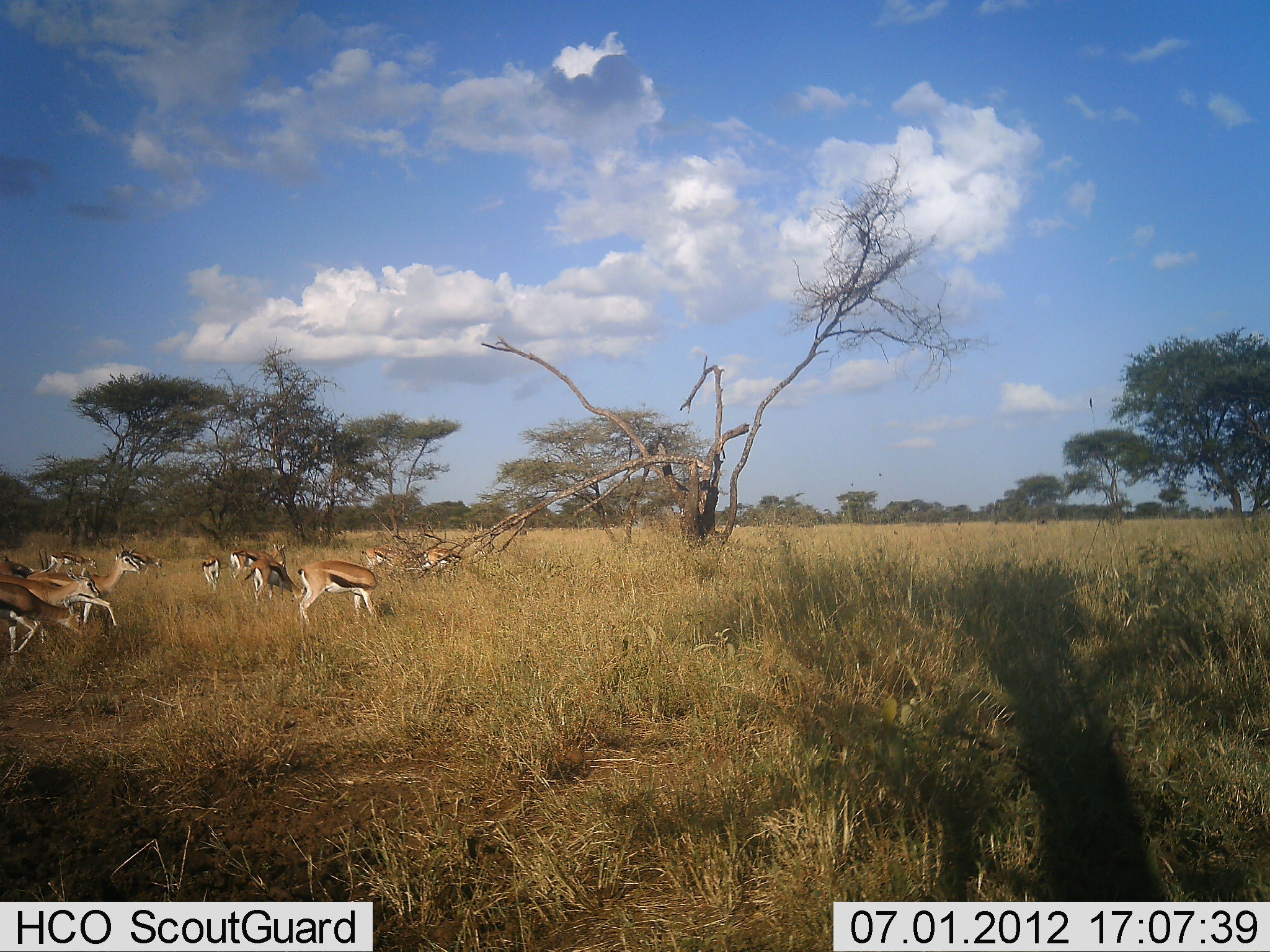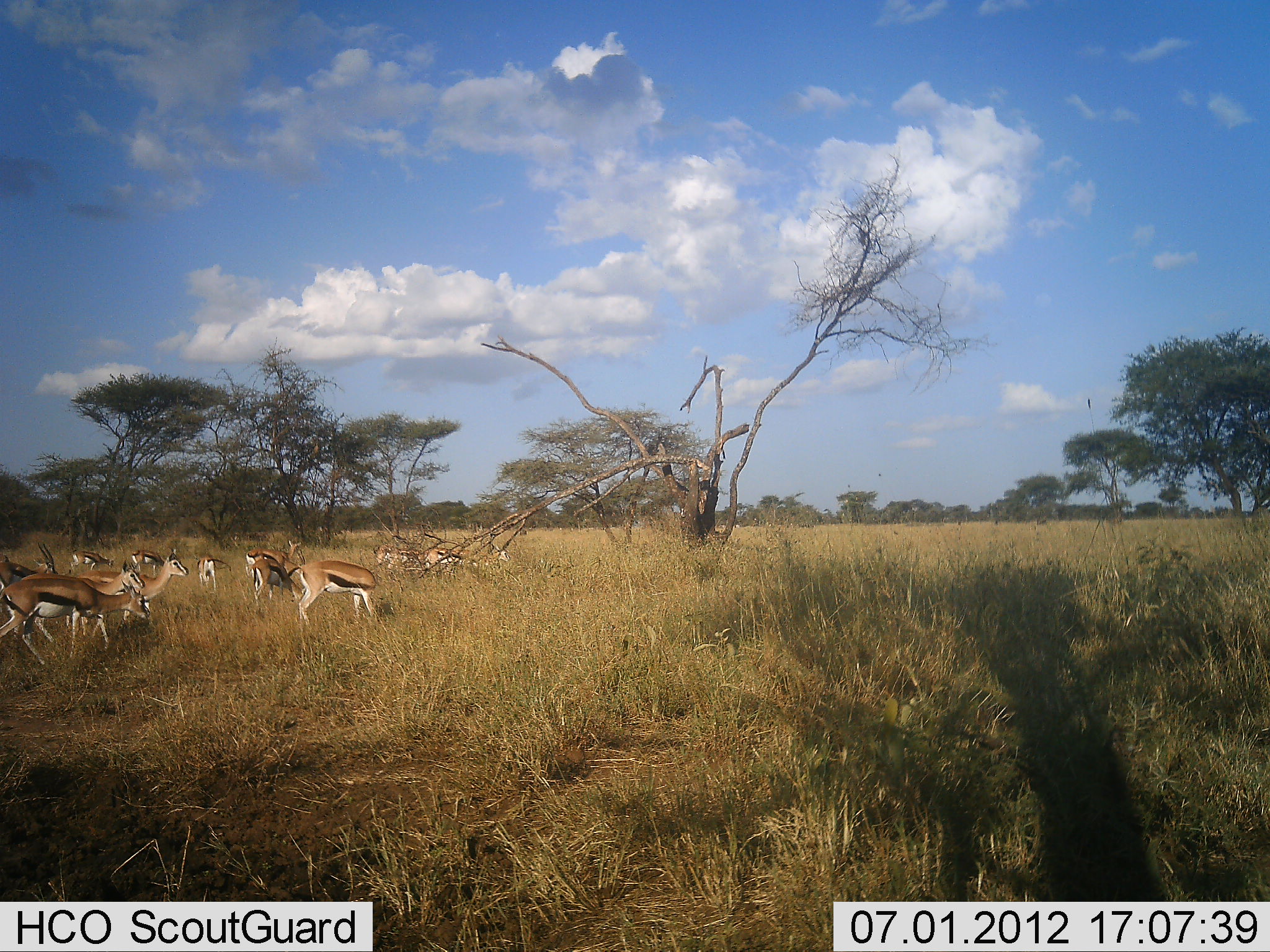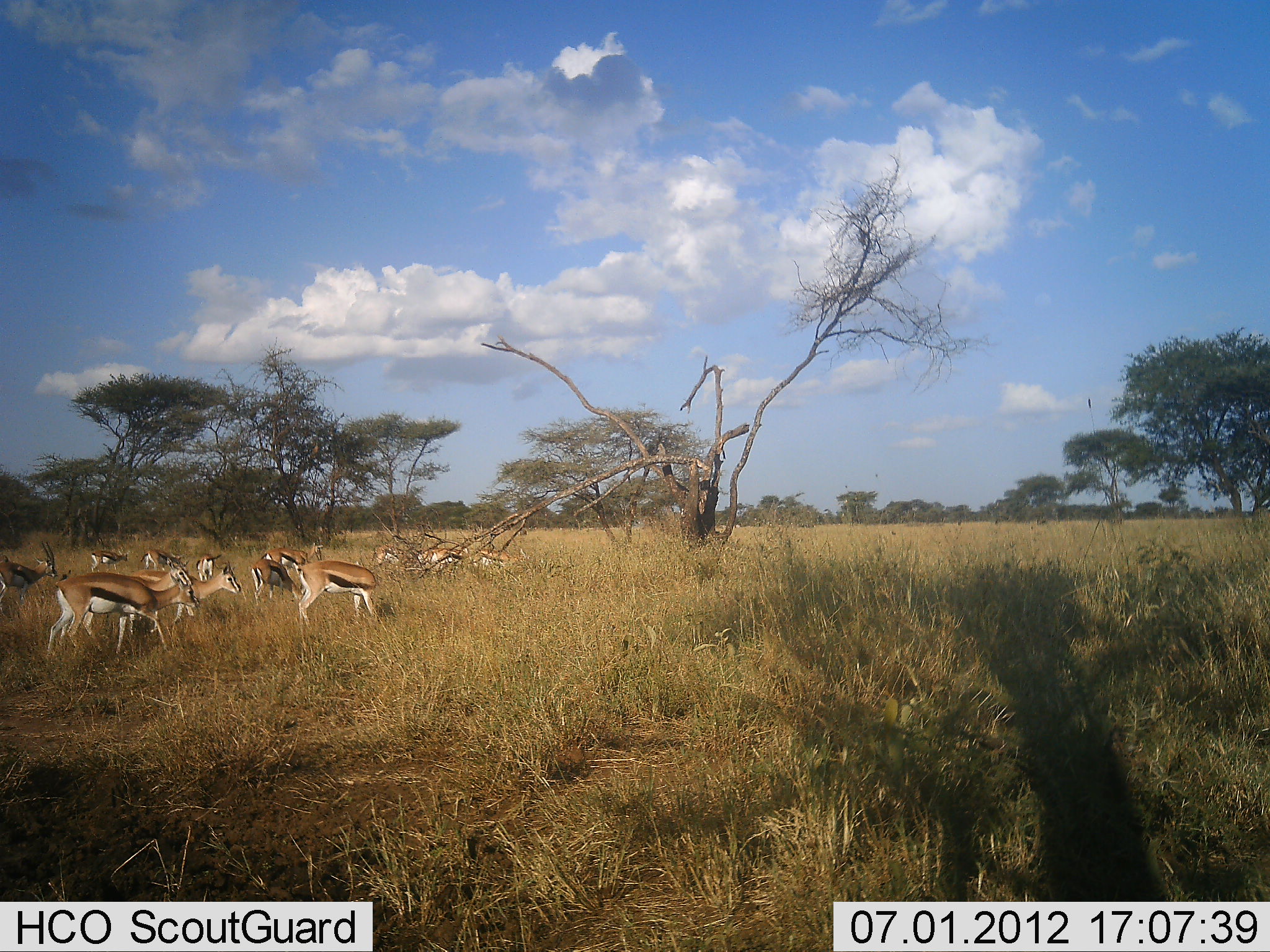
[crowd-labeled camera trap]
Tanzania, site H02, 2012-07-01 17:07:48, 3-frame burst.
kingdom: Animalia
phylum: Chordata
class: Mammalia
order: Artiodactyla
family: Bovidae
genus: Eudorcas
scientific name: Eudorcas thomsonii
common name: thomson's gazelle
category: gazellethomsons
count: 11-50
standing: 60%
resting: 0%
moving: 70%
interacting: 0%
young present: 0%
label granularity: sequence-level